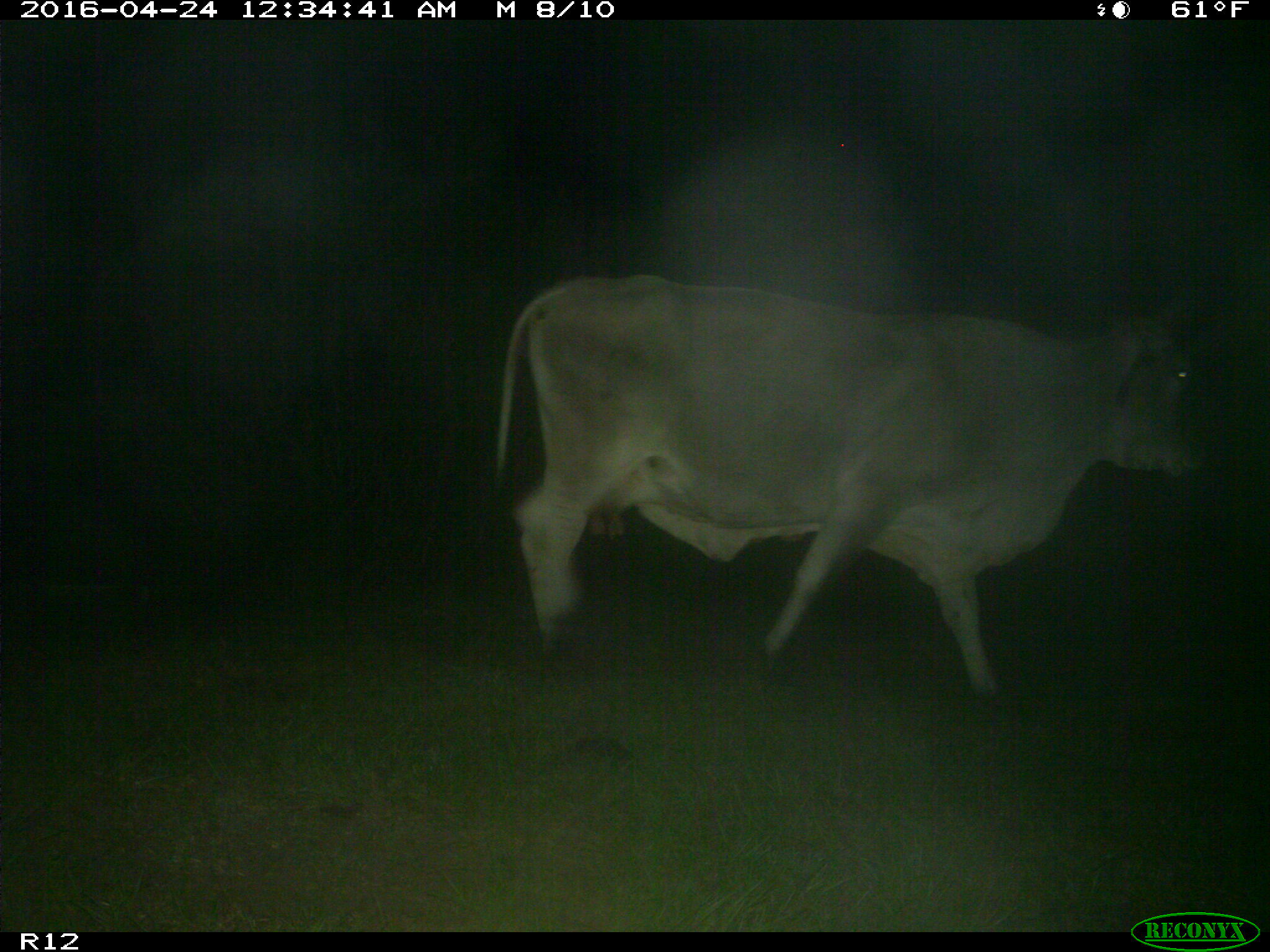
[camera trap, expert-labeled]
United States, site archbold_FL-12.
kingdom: Animalia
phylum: Chordata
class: Mammalia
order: Artiodactyla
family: Bovidae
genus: Bos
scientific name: Bos taurus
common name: domestic cow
Bos taurus (domestic cow).